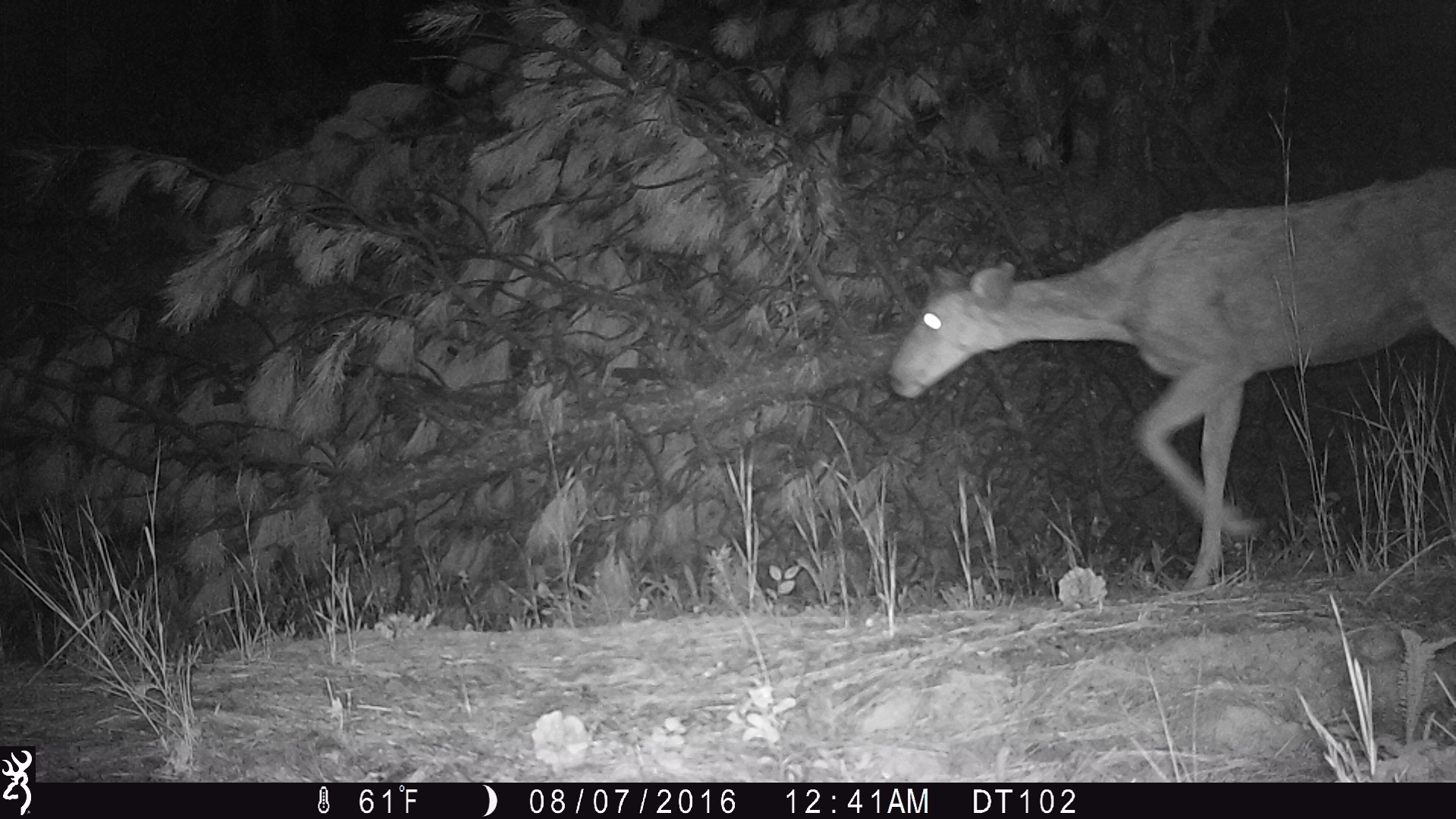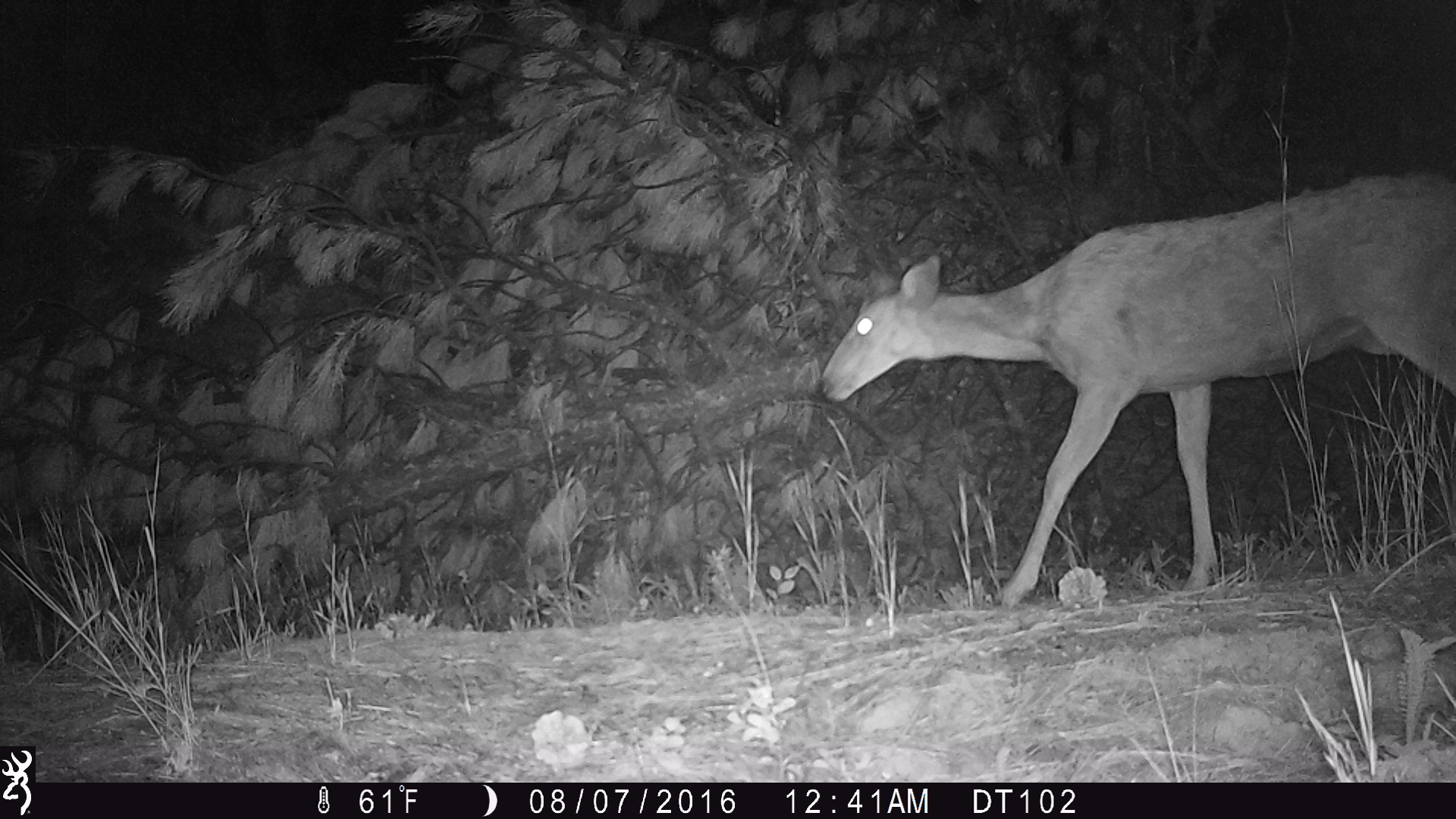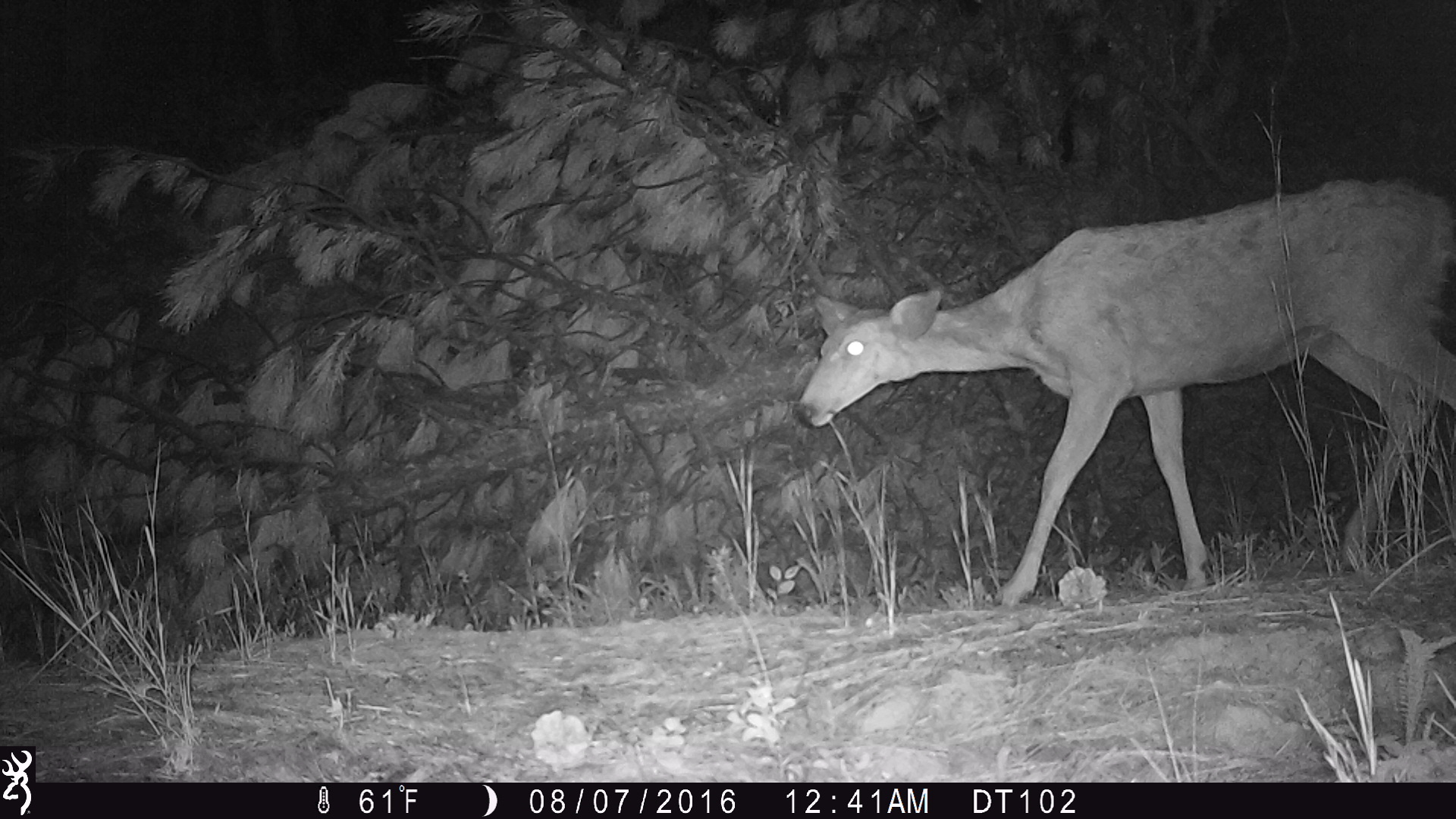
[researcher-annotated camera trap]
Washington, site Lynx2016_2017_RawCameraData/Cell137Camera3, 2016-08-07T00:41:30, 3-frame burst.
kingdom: Animalia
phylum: Chordata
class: Mammalia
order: Artiodactyla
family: Cervidae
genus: Odocoileus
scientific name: Odocoileus hemionus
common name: mule deer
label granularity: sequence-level